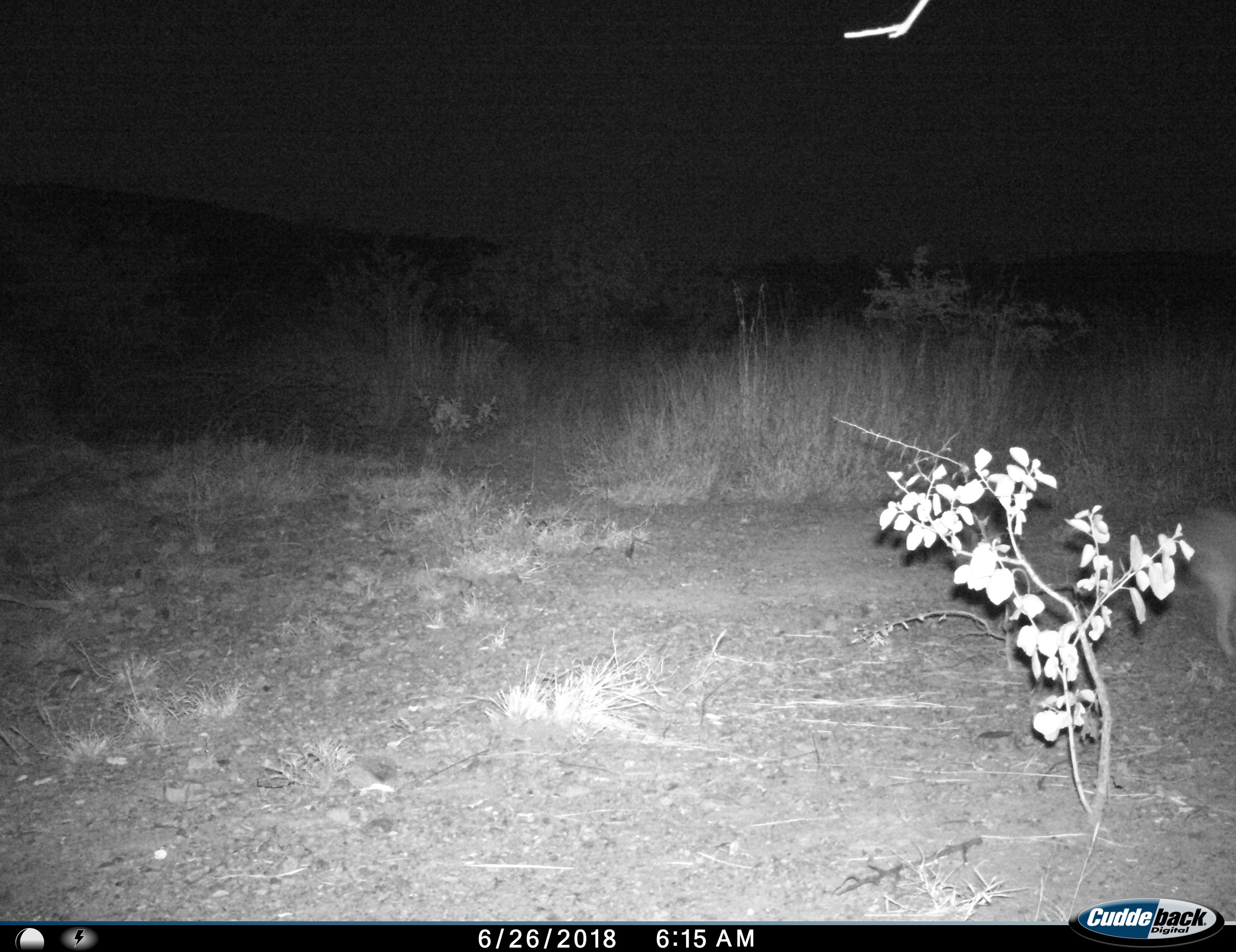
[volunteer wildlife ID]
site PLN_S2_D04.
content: unidentified animal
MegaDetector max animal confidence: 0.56